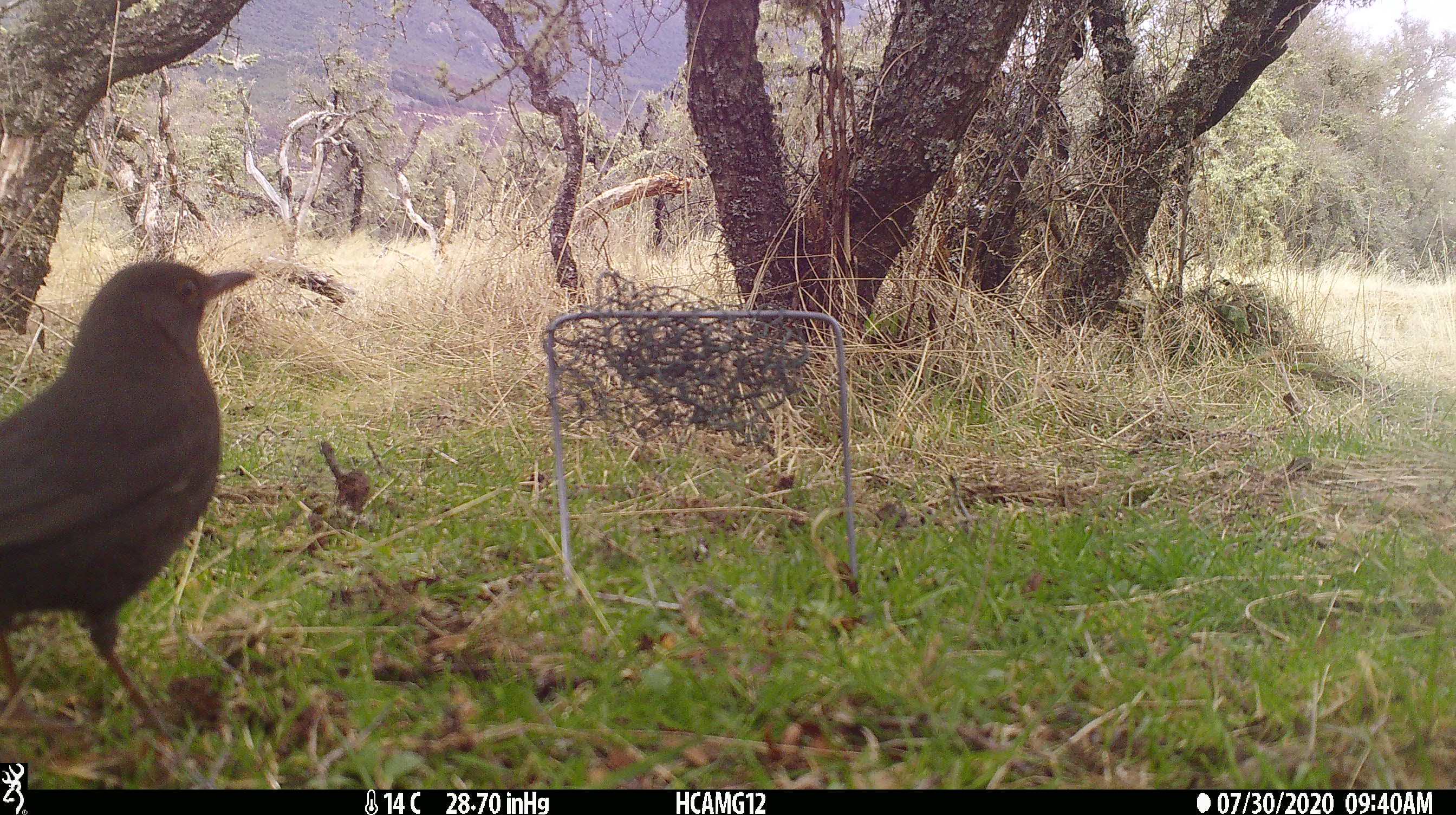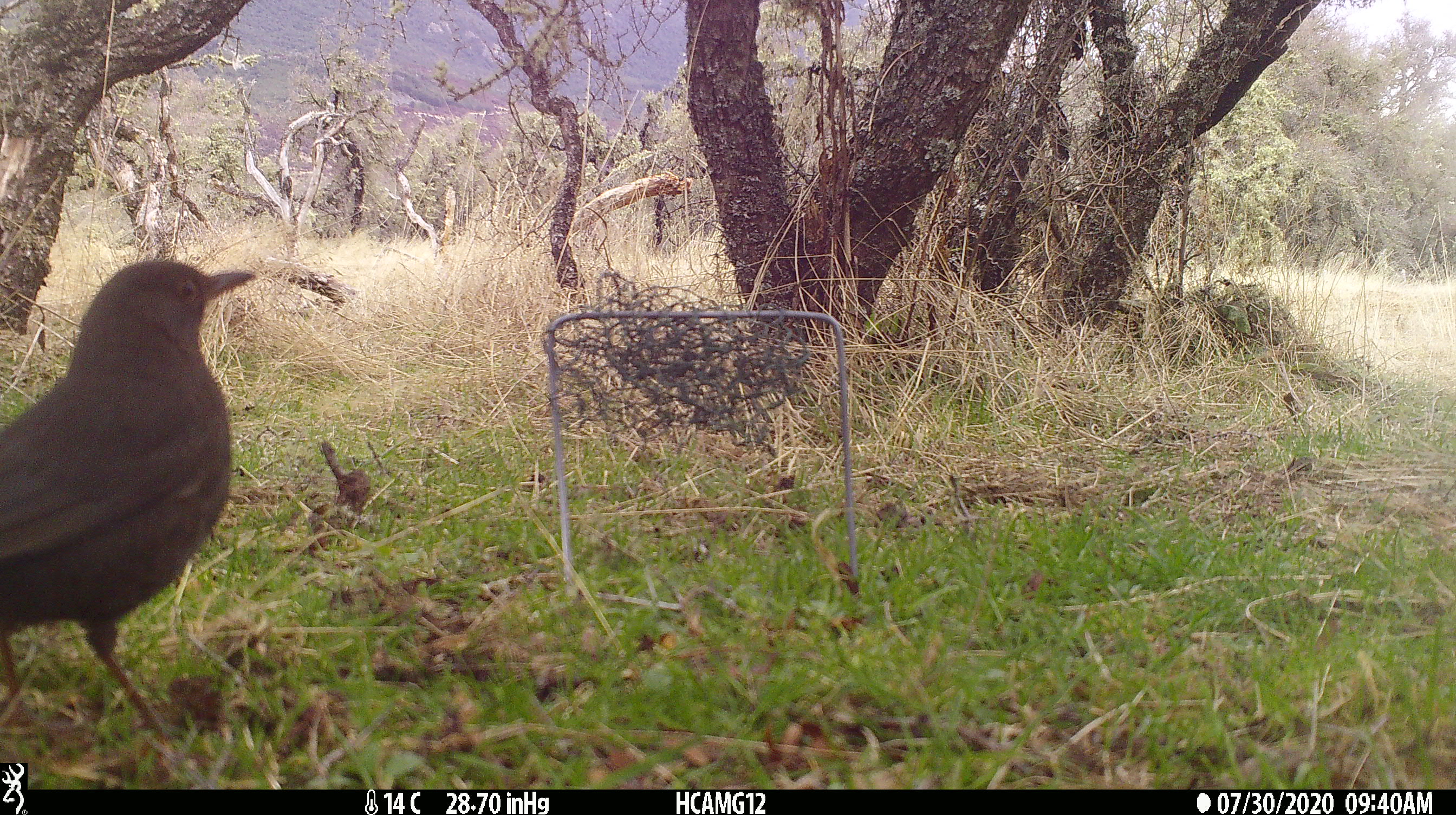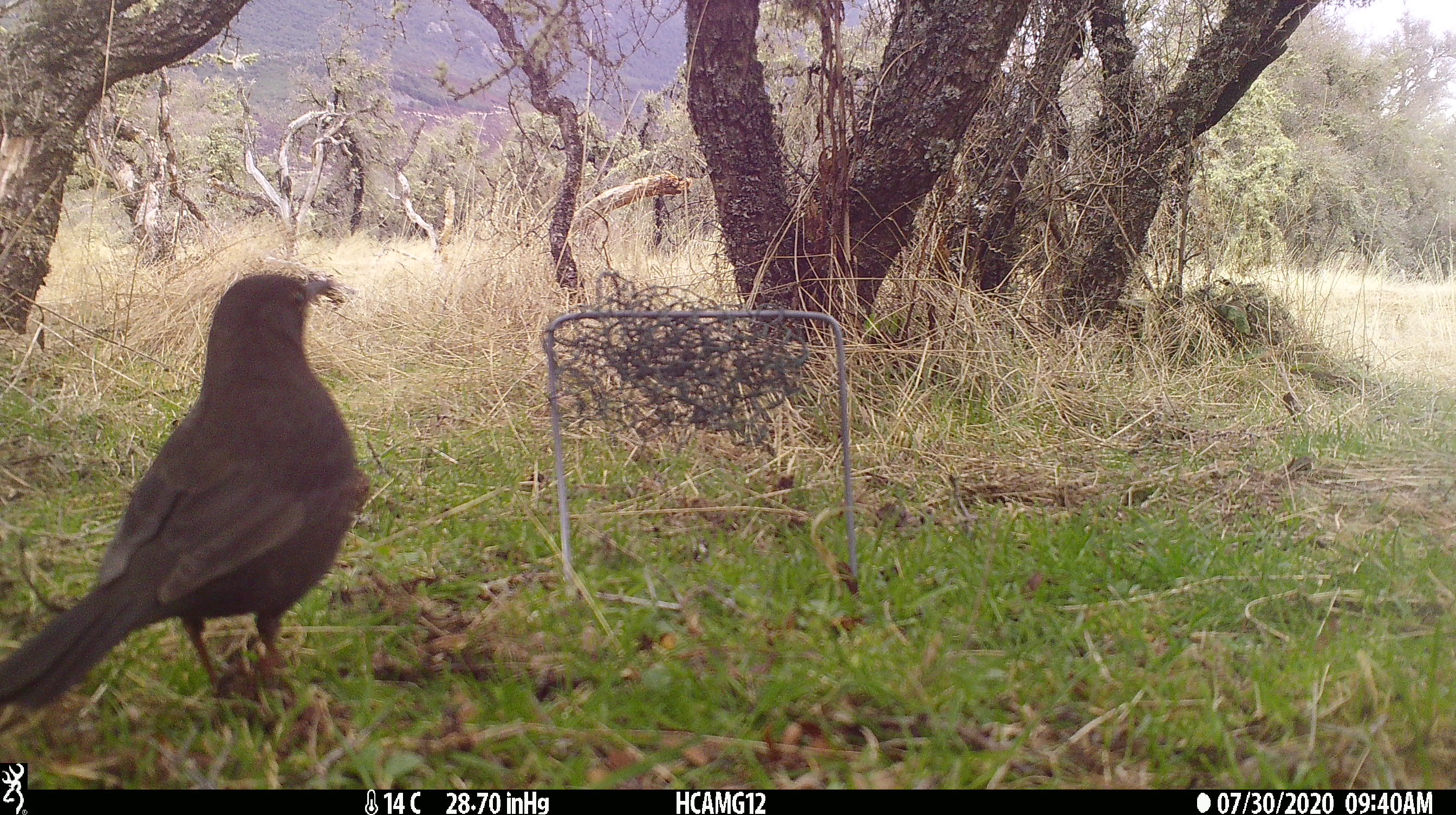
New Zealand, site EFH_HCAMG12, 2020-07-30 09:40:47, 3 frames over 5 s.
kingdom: Animalia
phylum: Chordata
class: Aves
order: Passeriformes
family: Turdidae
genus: Turdus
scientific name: Turdus merula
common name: eurasian blackbird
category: blackbird